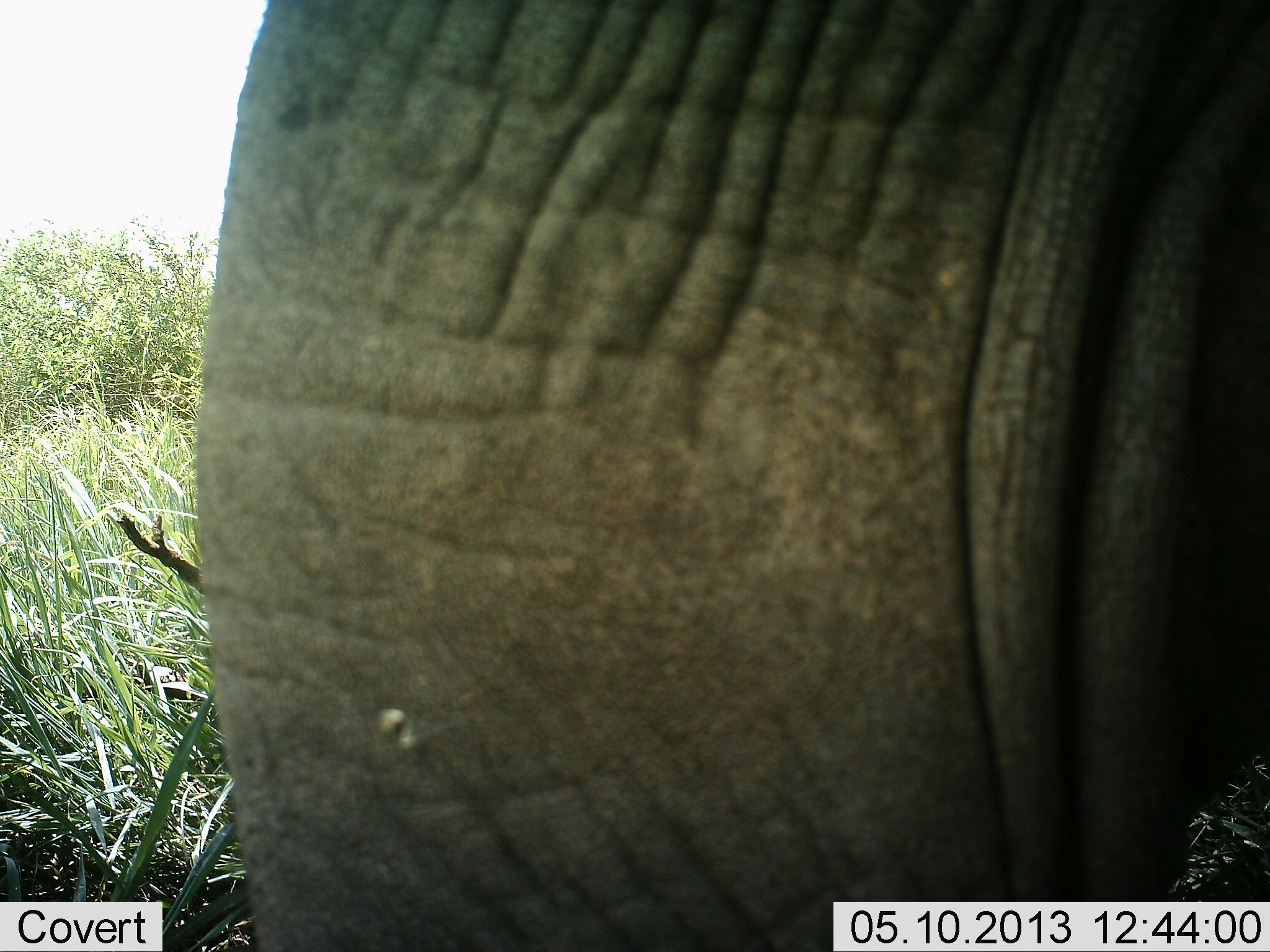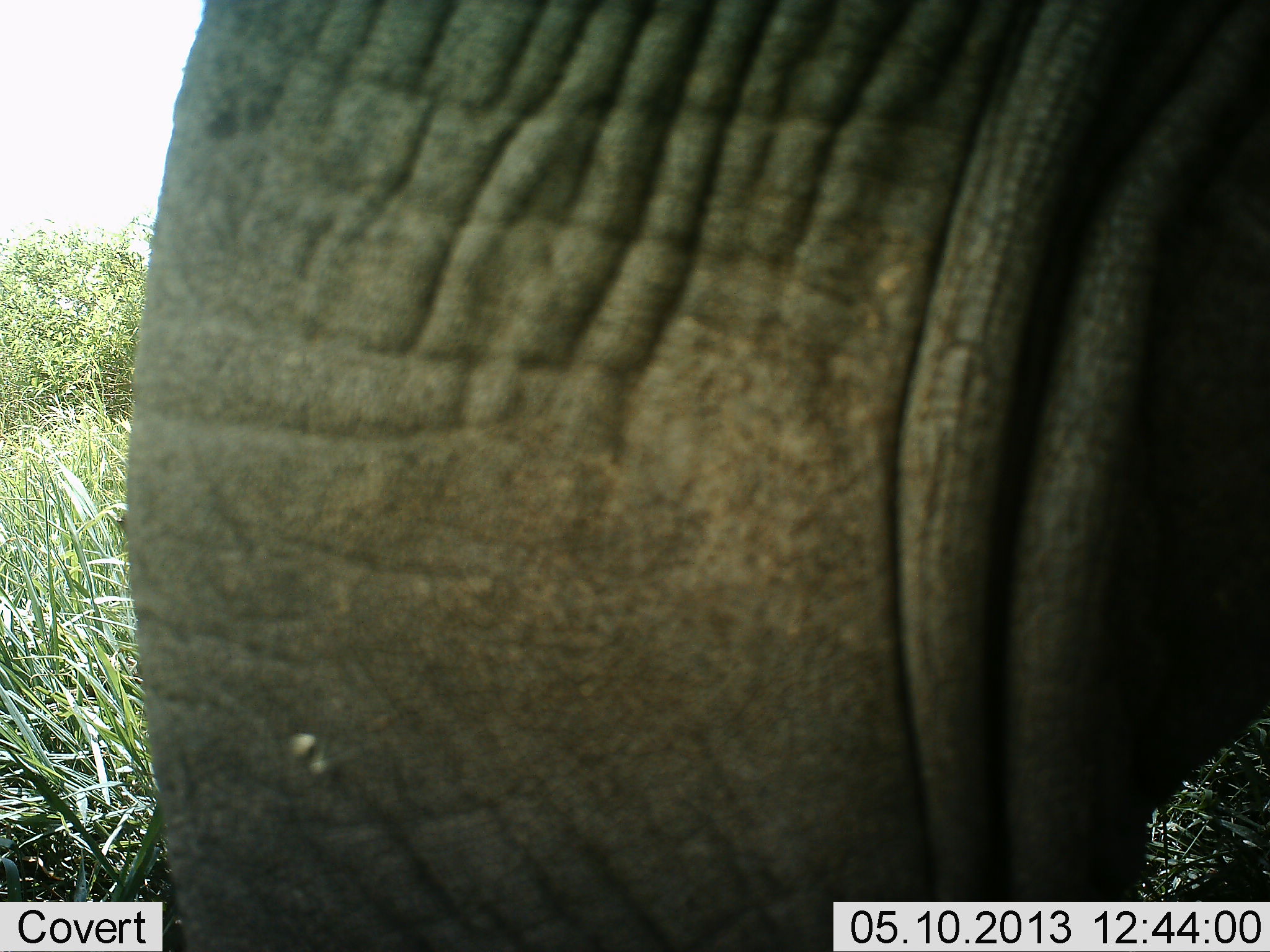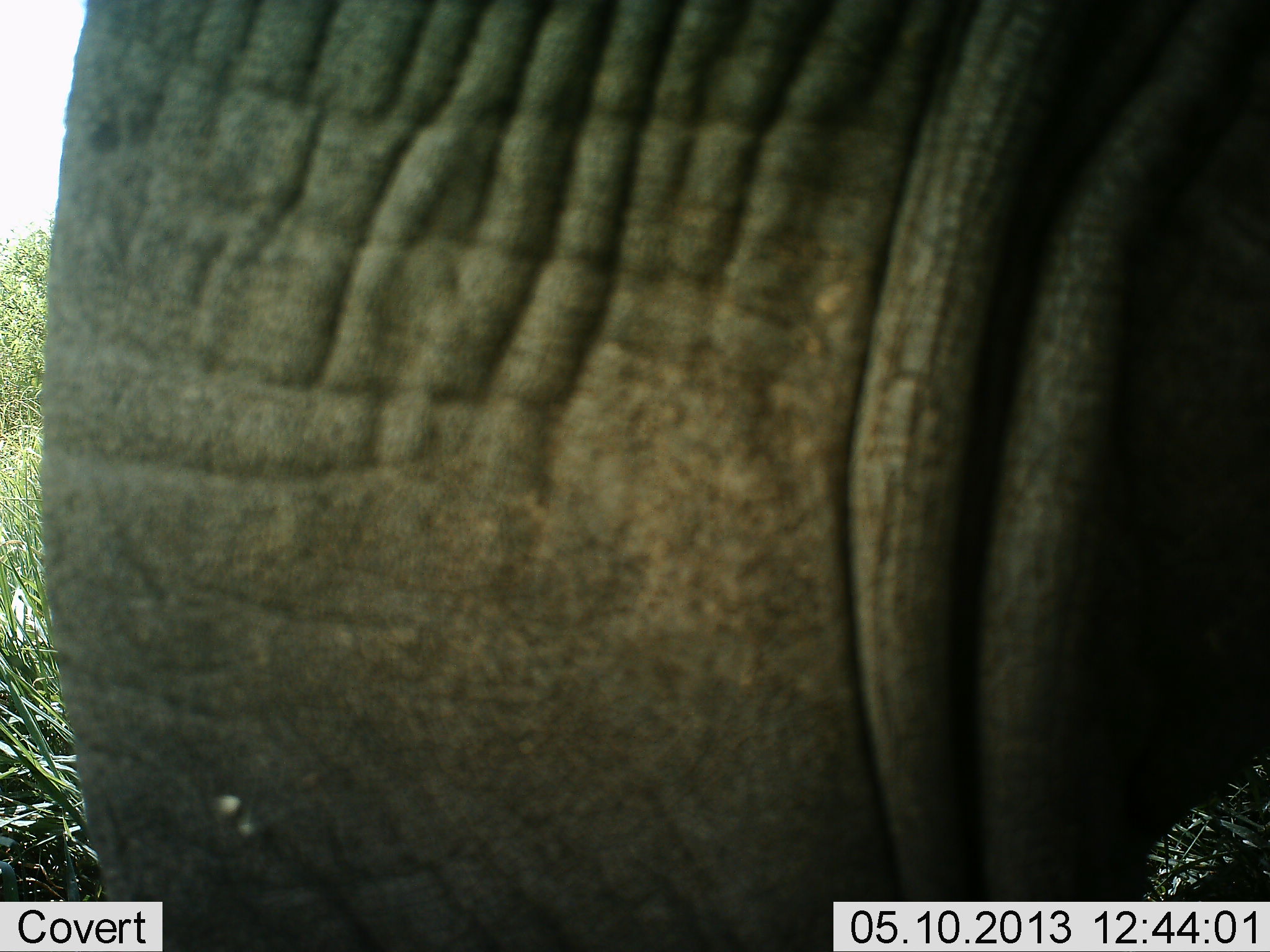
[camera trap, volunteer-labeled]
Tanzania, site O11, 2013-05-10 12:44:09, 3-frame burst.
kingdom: Animalia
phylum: Chordata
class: Mammalia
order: Proboscidea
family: Elephantidae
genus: Loxodonta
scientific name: Loxodonta africana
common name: african bush elephant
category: elephant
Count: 1.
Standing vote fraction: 86%.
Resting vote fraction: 0%.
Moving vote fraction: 7%.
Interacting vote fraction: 0%.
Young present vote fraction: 0%.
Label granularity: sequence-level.